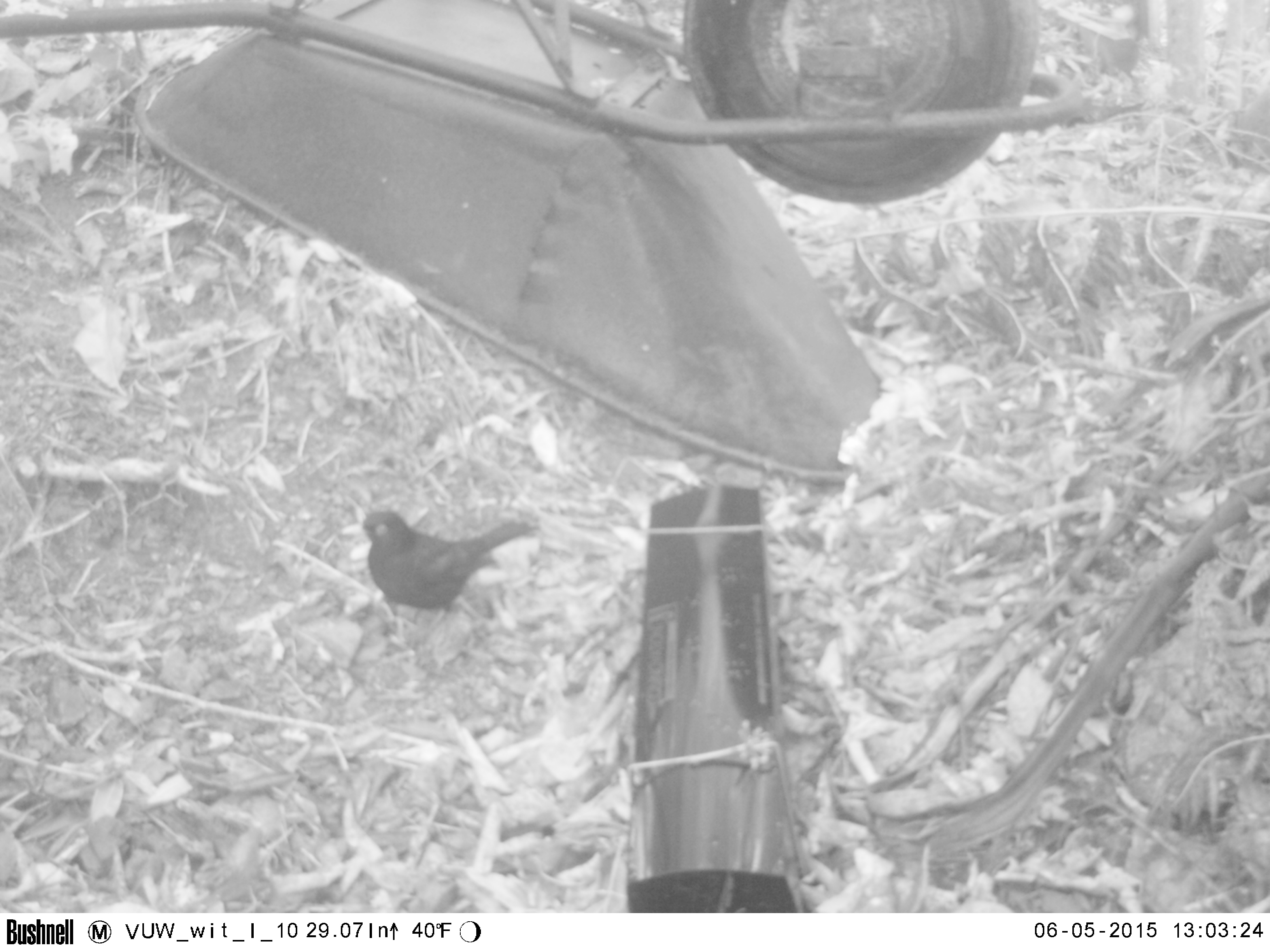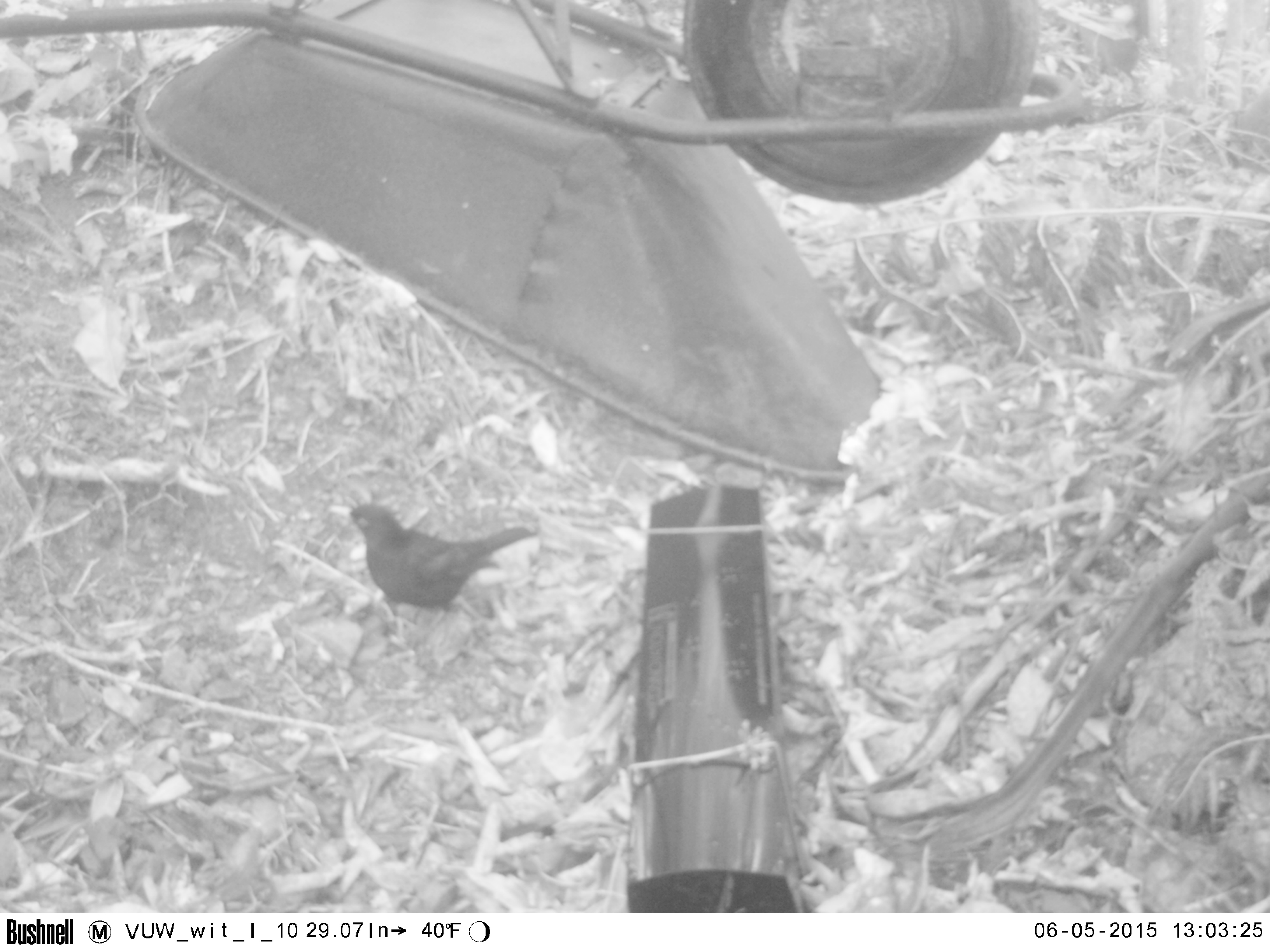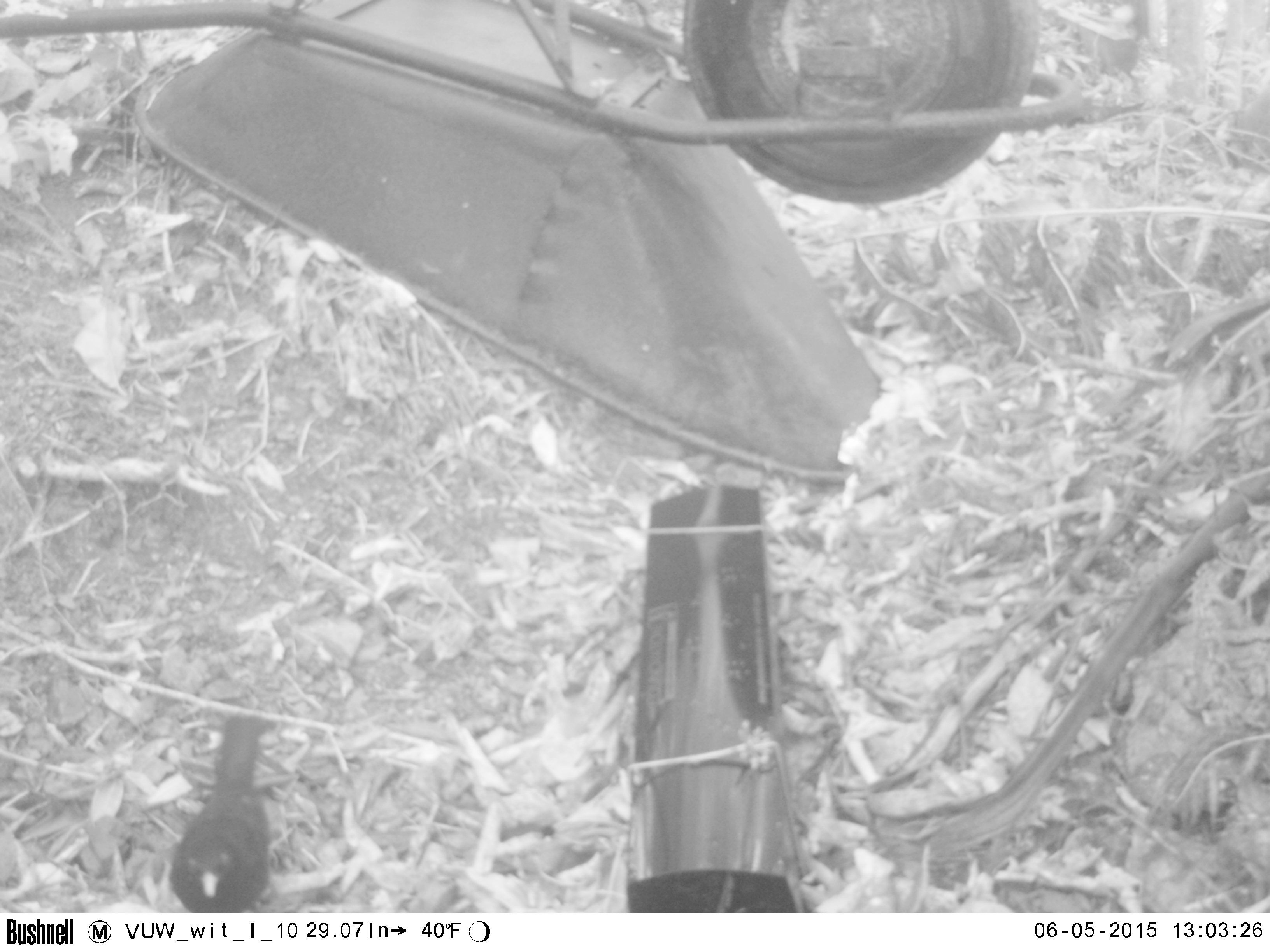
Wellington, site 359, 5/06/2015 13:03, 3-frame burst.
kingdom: Animalia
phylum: Chordata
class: Aves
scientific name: Aves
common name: bird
Bird (Aves).